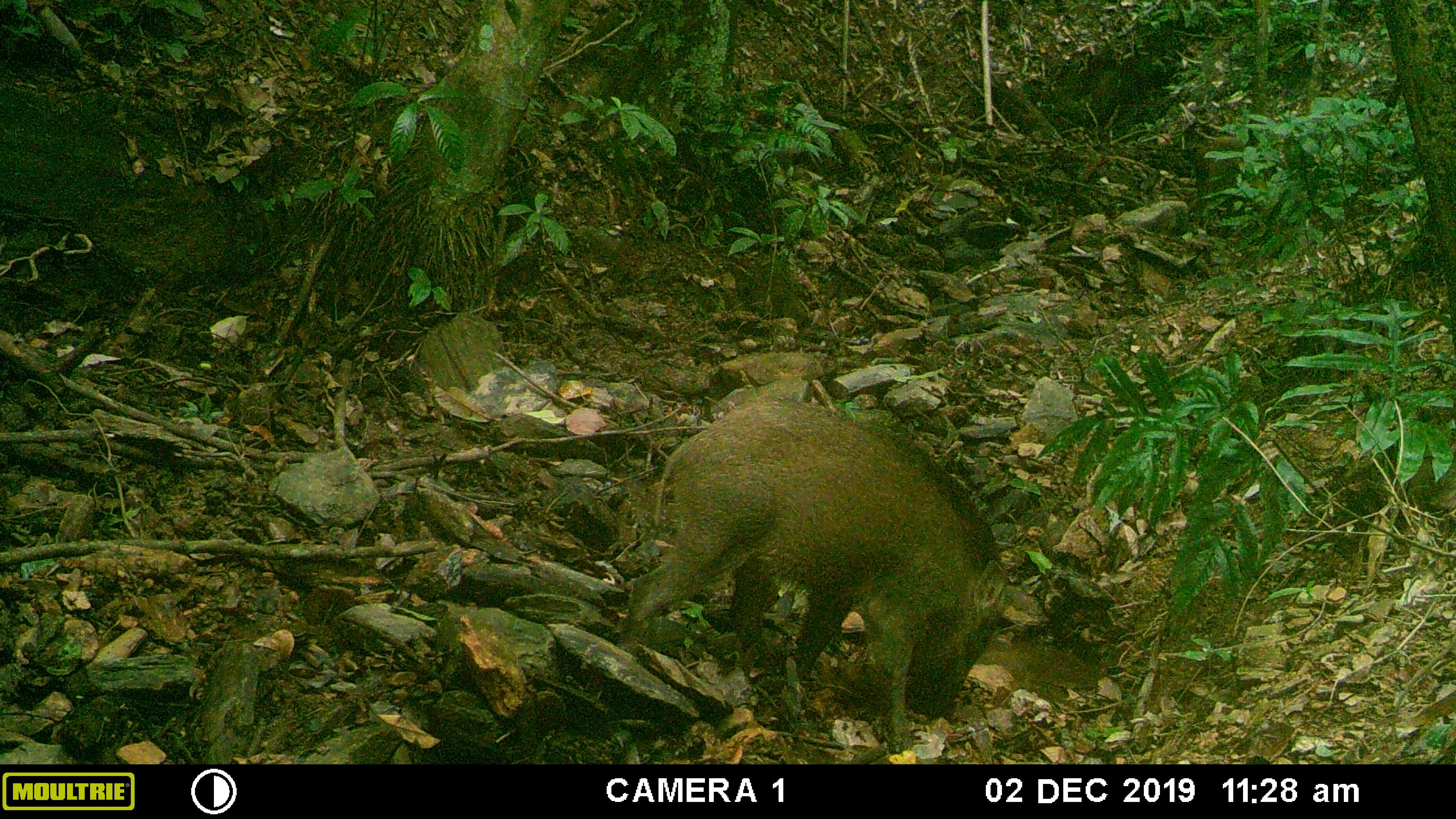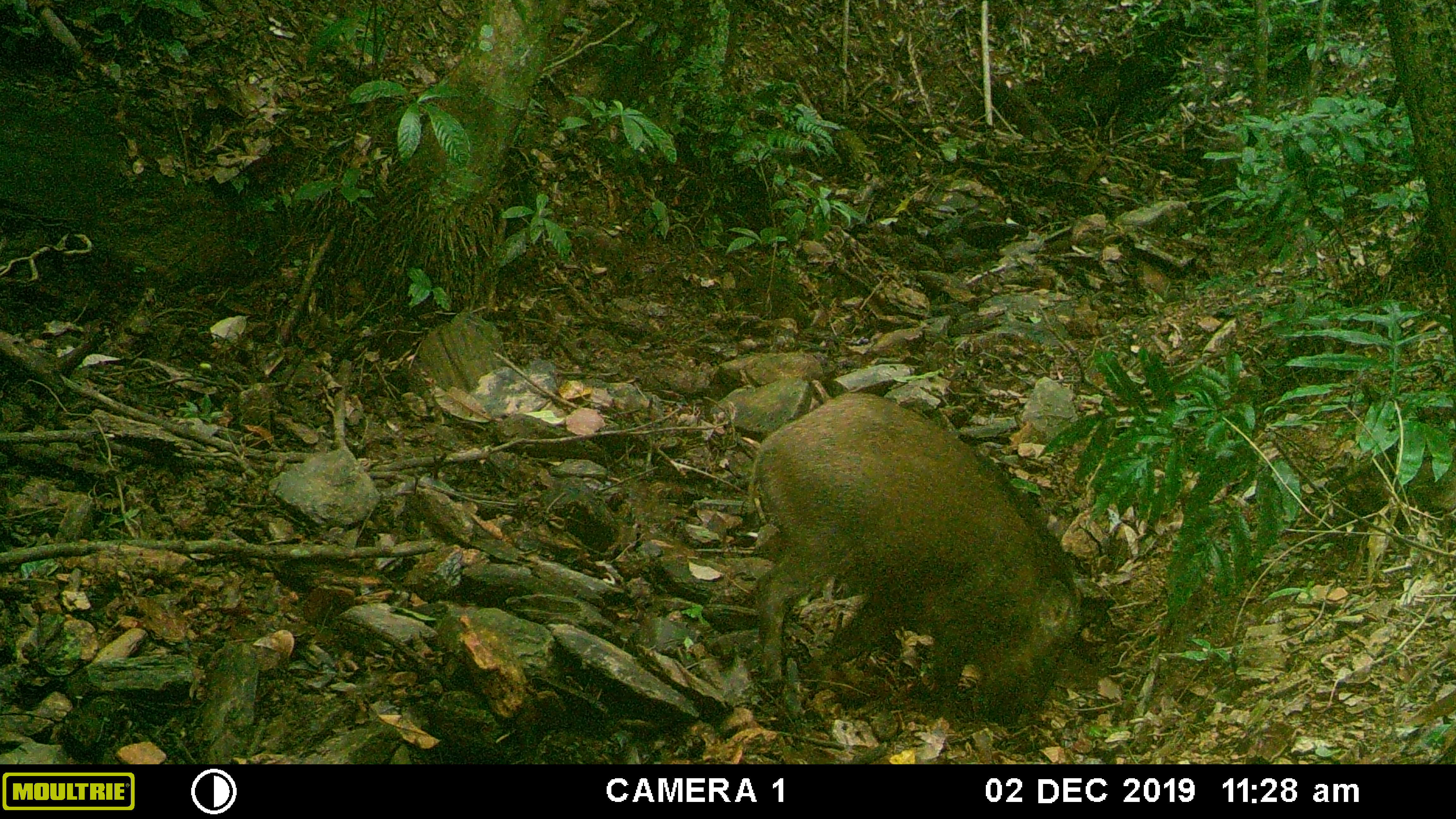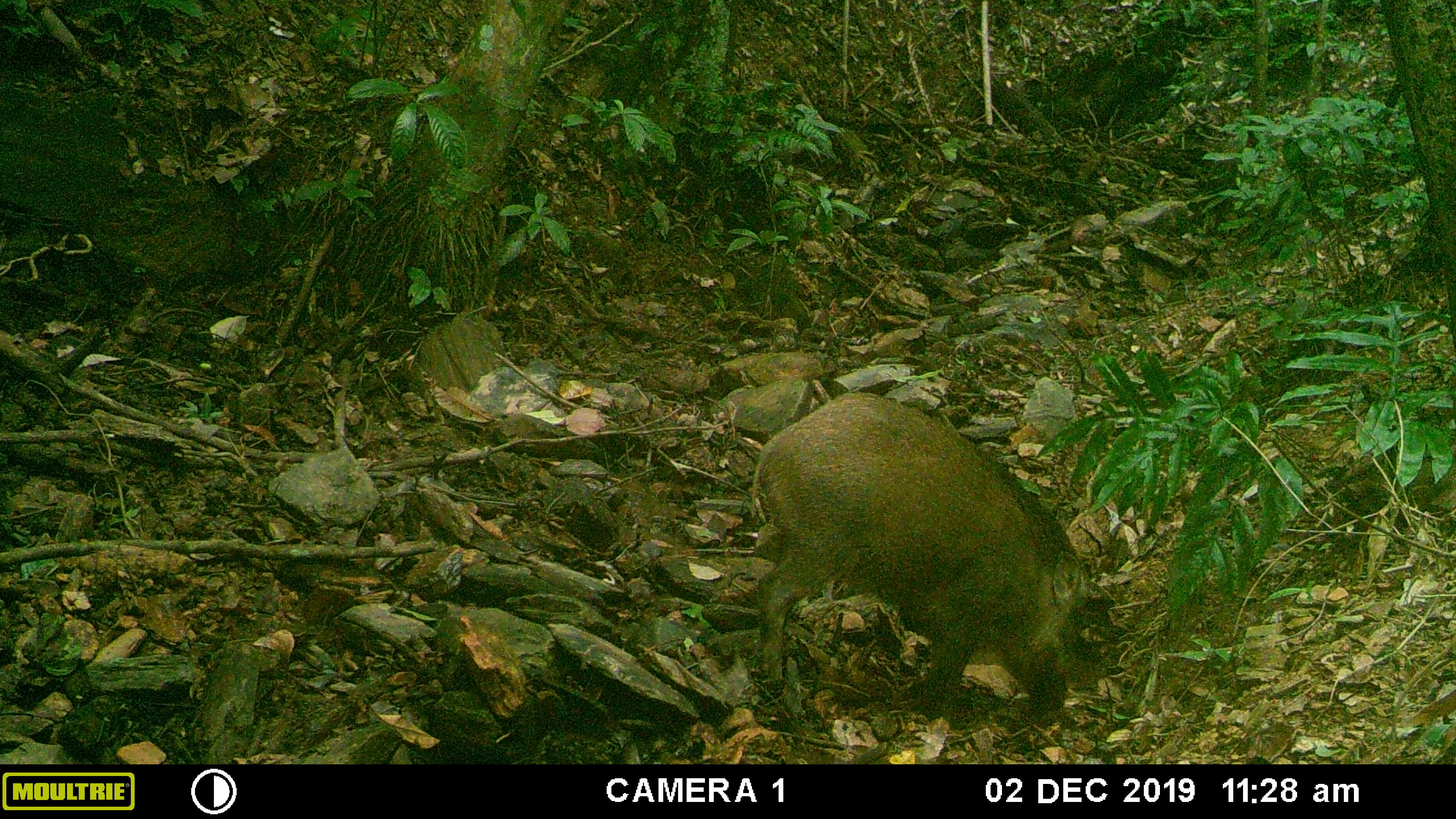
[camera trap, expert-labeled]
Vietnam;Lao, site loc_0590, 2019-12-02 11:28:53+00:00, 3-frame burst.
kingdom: Animalia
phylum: Chordata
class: Mammalia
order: Artiodactyla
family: Suidae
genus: Sus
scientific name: Sus scrofa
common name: eurasian wild pig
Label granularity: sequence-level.